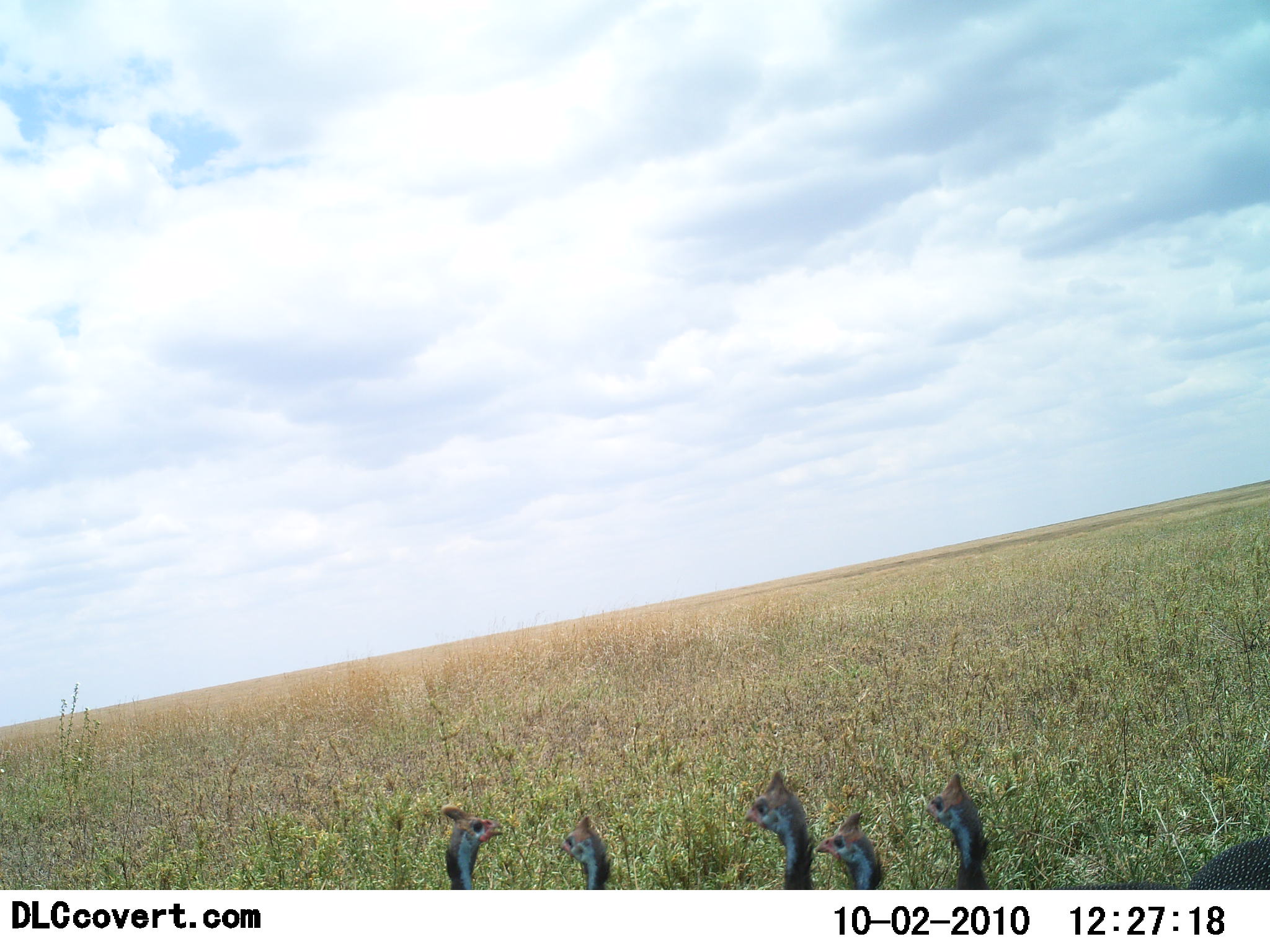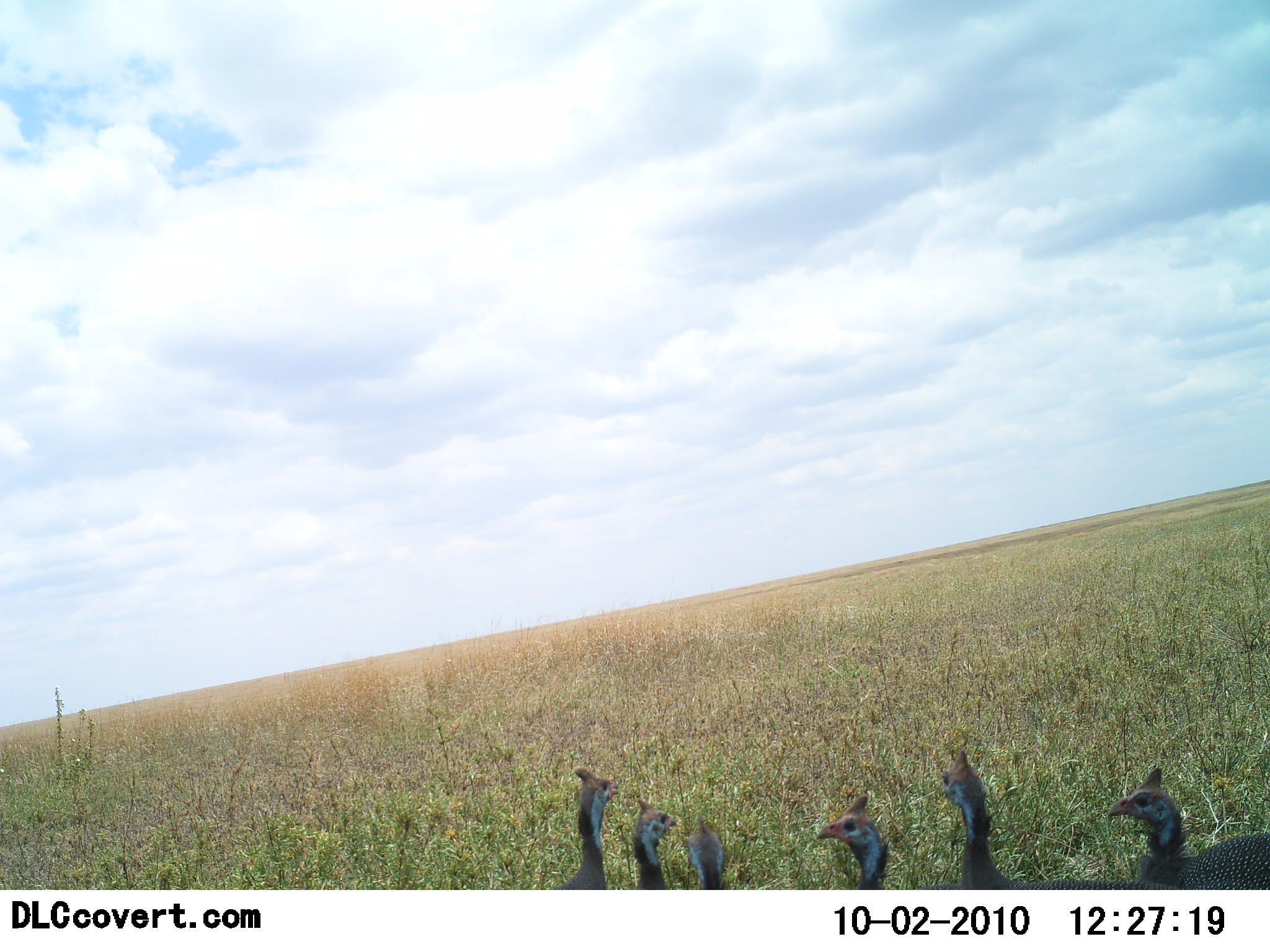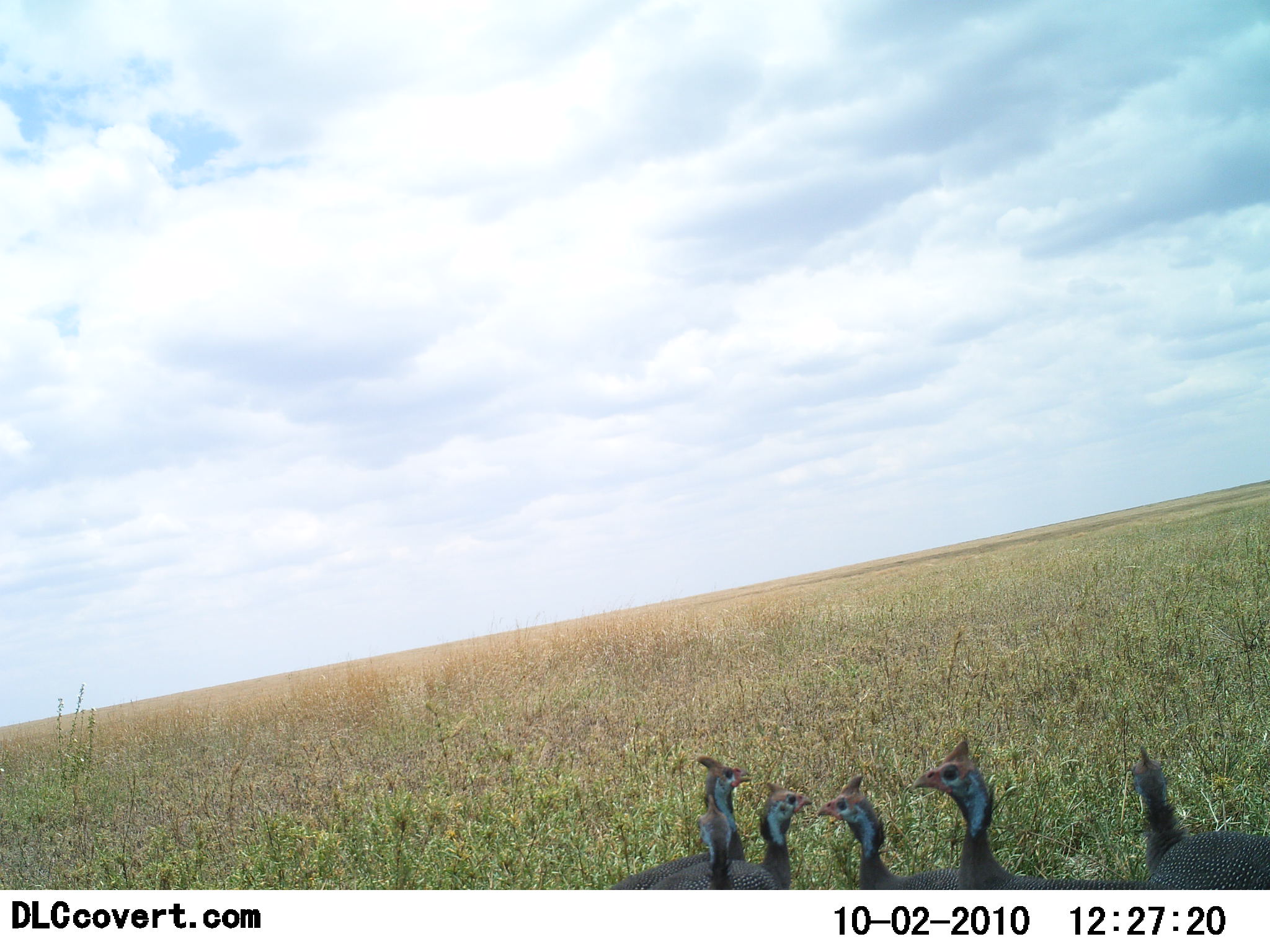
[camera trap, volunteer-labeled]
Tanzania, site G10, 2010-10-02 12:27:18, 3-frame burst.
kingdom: Animalia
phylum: Chordata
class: Aves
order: Galliformes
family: Numididae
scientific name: Numididae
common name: guinea fowl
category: guineafowl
Guineafowl (guinea fowl) (Numididae), count 6. Behavior (volunteer vote fractions): standing 60%, resting 7%, moving 33%, interacting 0%. Young present (vote fraction): 0%. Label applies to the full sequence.